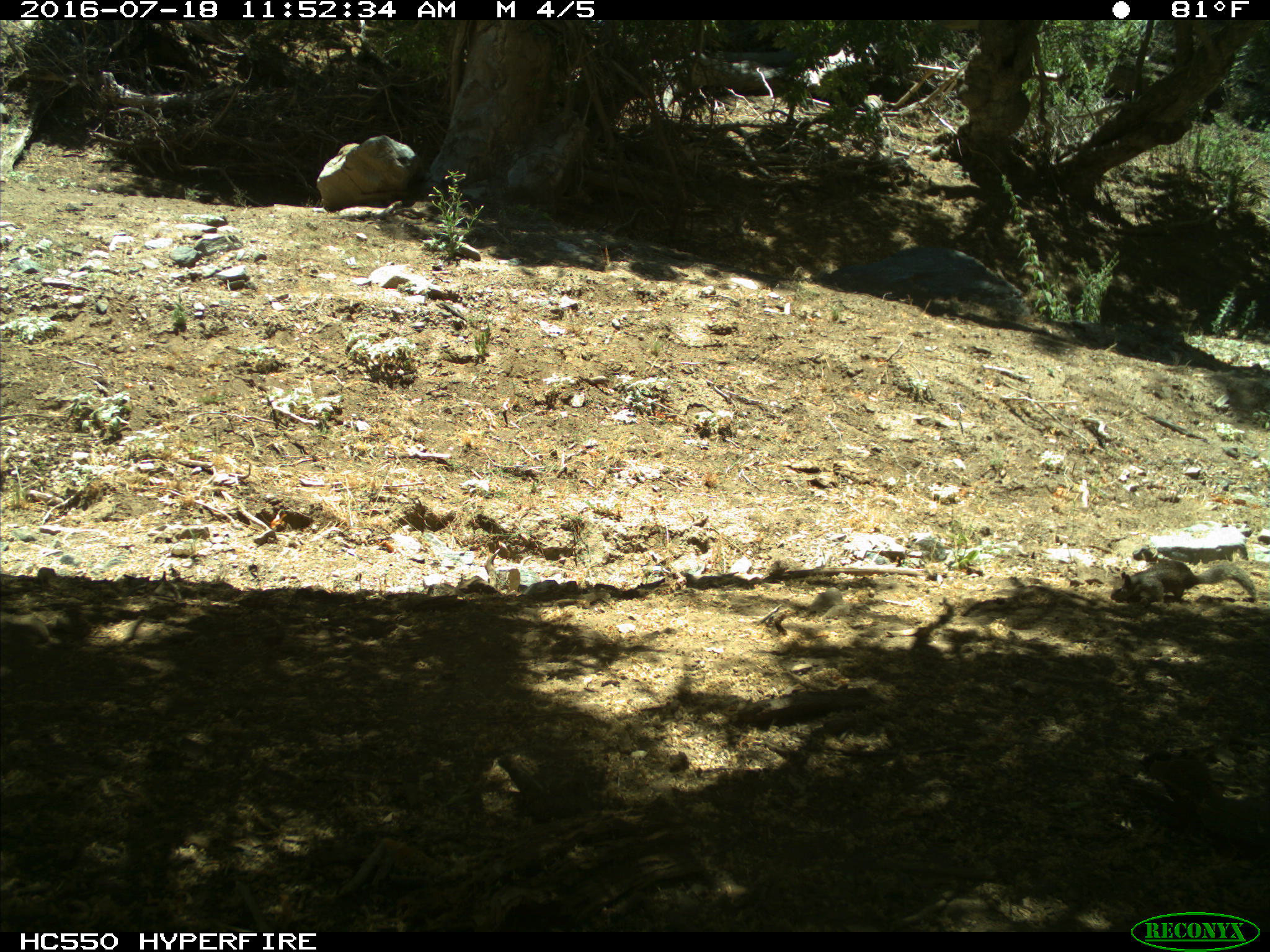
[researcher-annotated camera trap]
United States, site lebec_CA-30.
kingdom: Animalia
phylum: Chordata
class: Mammalia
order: Rodentia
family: Sciuridae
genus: Otospermophilus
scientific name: Otospermophilus beecheyi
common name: california ground squirrel